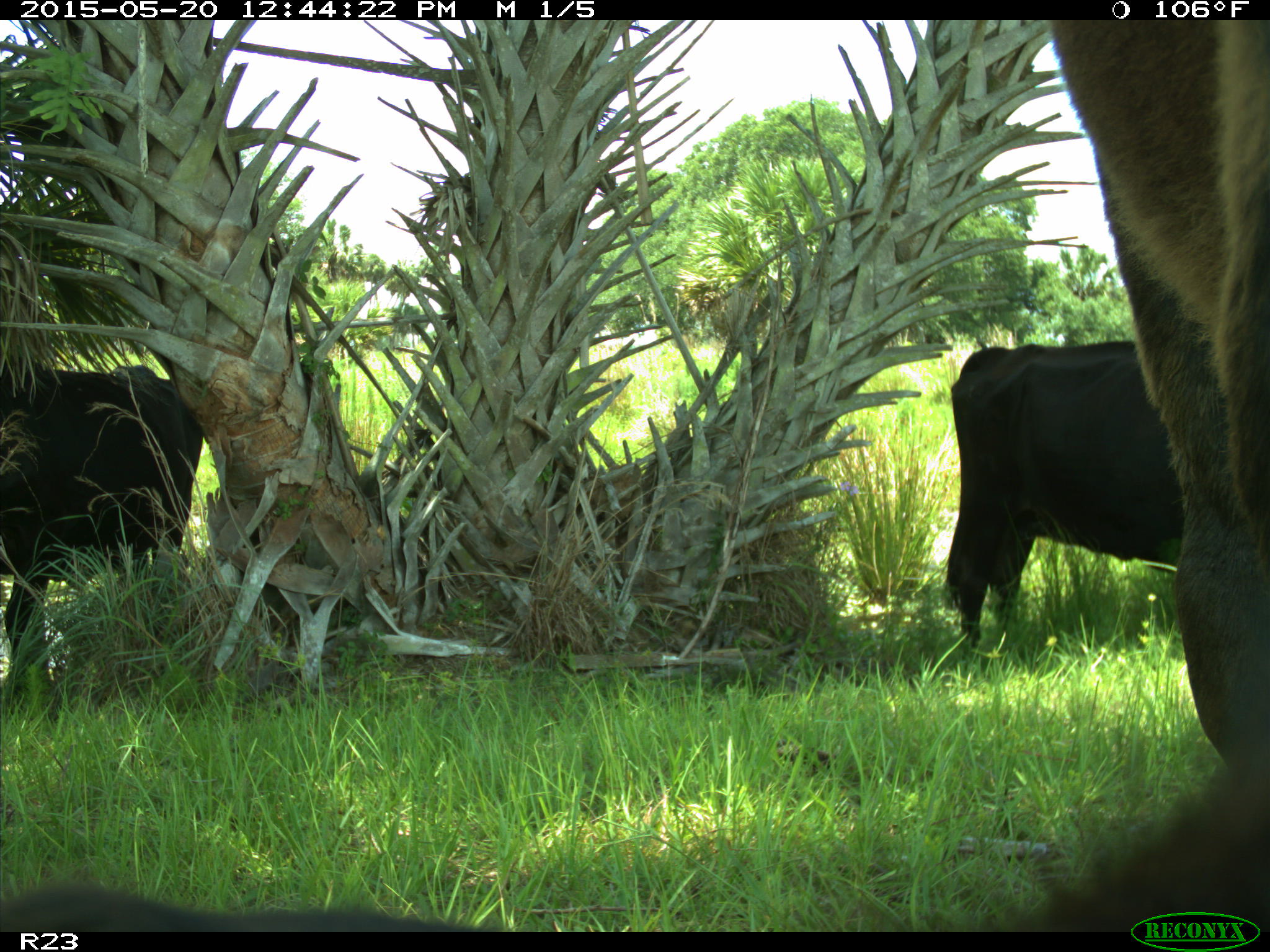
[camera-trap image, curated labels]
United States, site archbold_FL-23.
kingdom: Animalia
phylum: Chordata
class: Mammalia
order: Artiodactyla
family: Bovidae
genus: Bos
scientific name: Bos taurus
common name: domestic cow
Bos taurus (domestic cow).